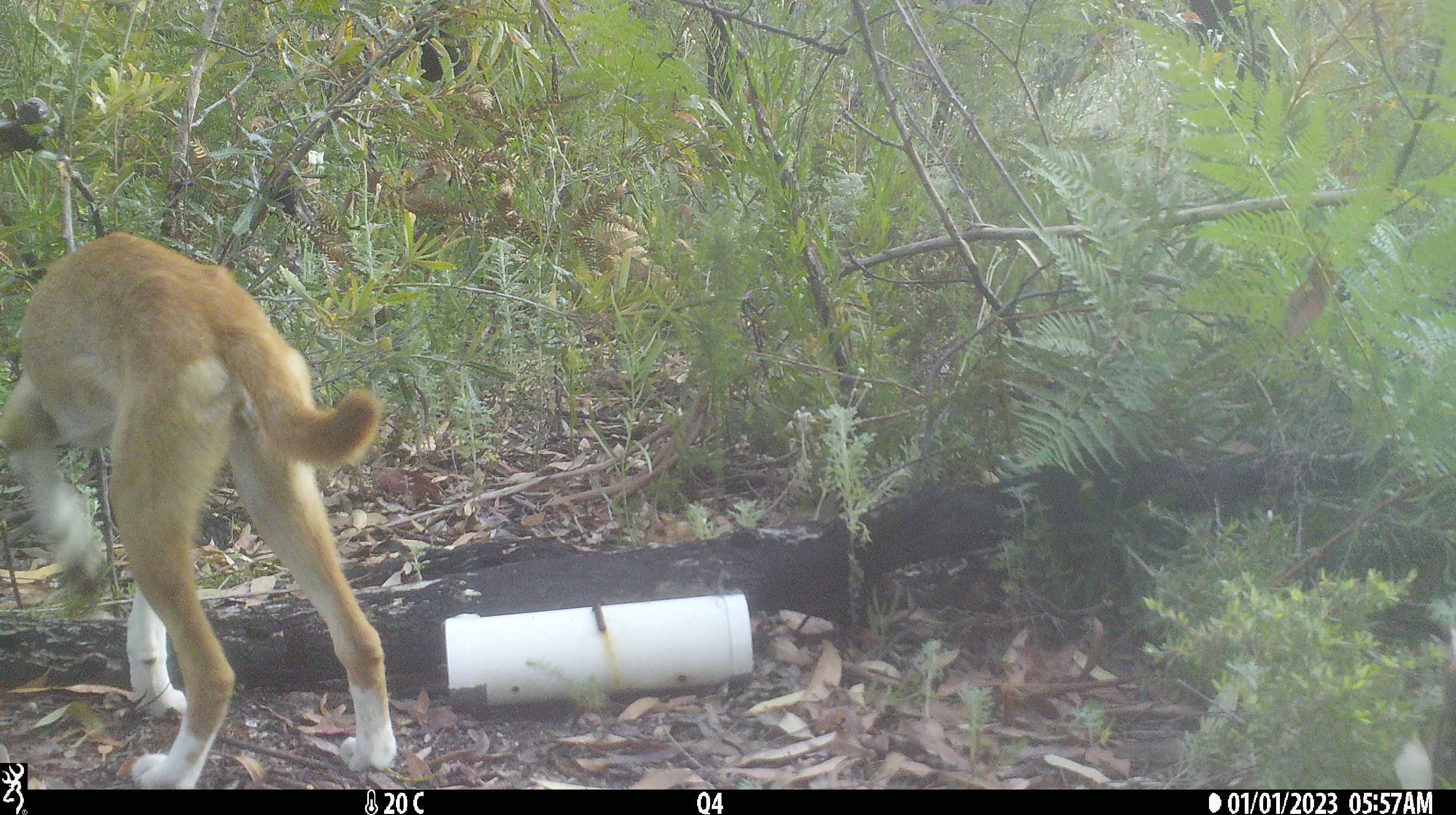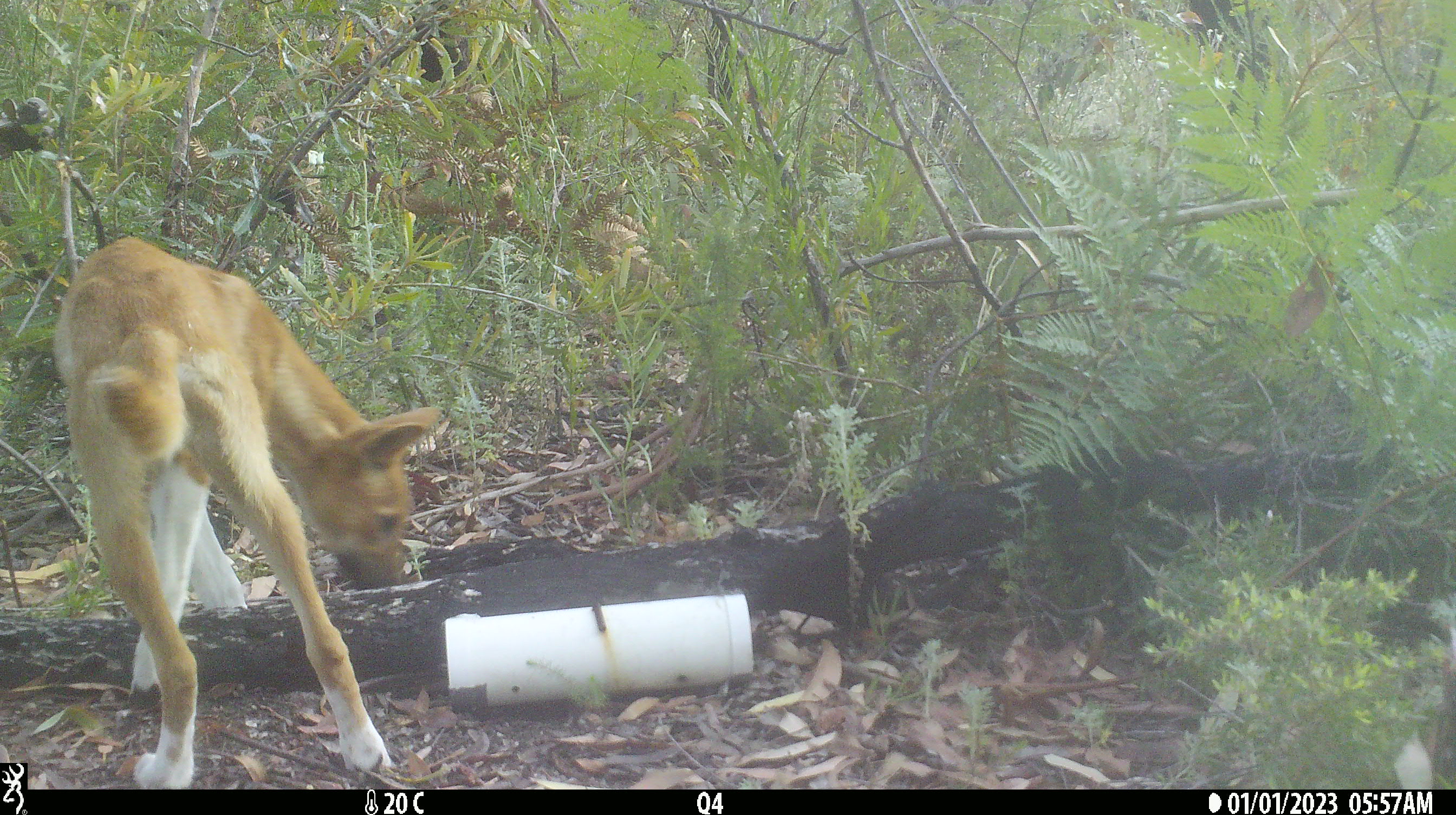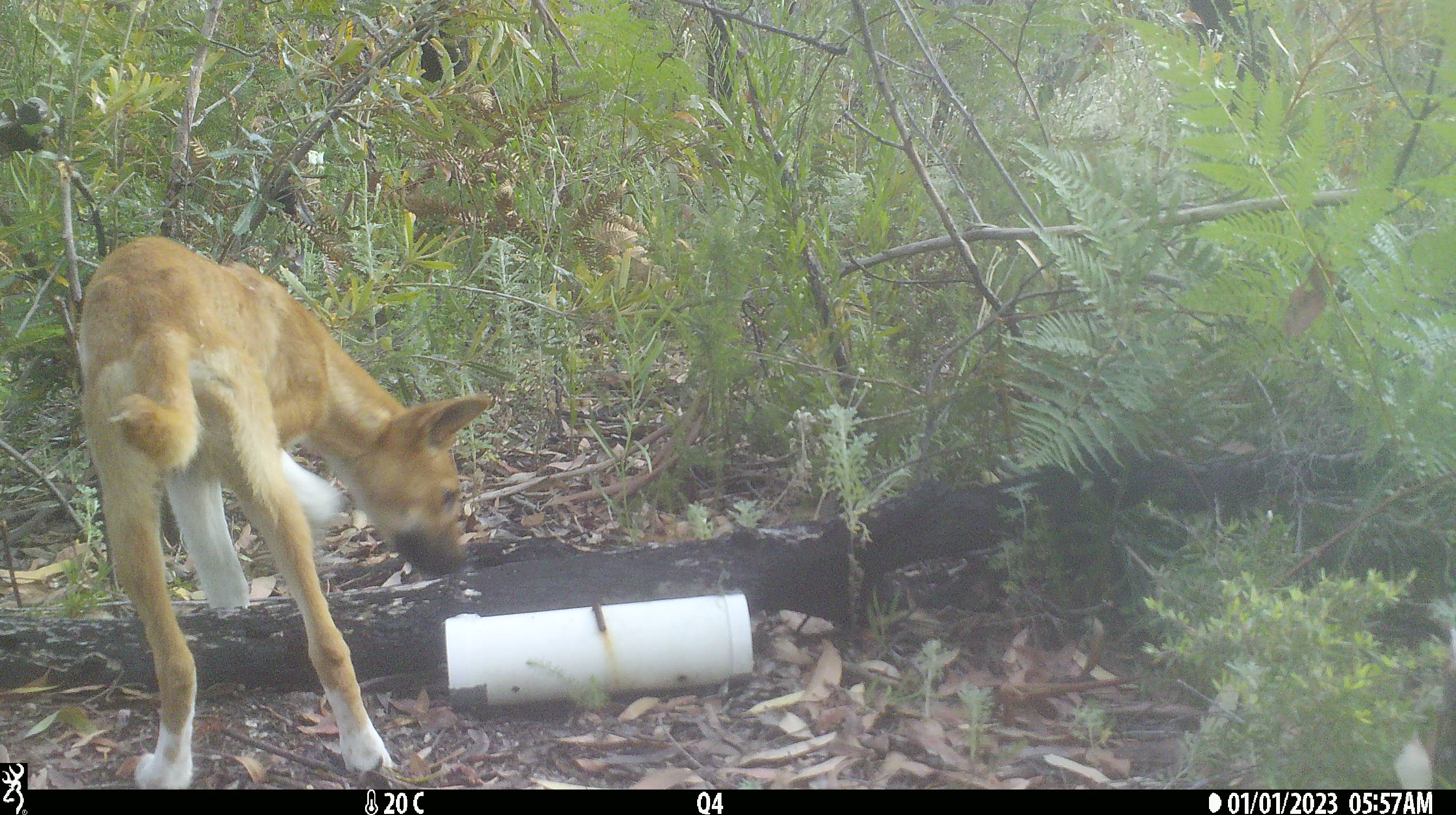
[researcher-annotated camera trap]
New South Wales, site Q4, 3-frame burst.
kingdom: Animalia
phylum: Chordata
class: Mammalia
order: Carnivora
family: Canidae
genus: Canis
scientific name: Canis familiaris dingo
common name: dingo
Dingo (Canis familiaris dingo).